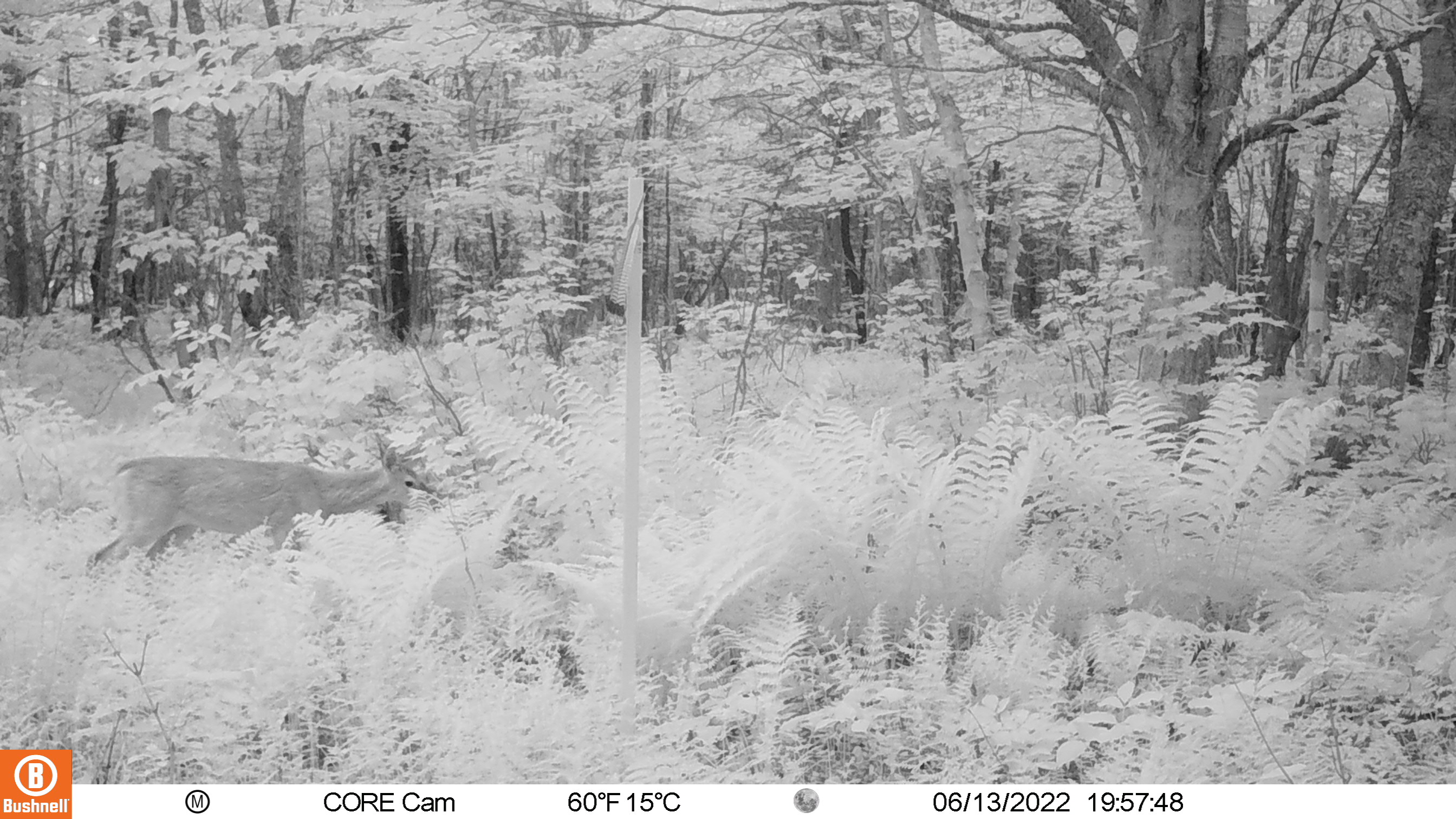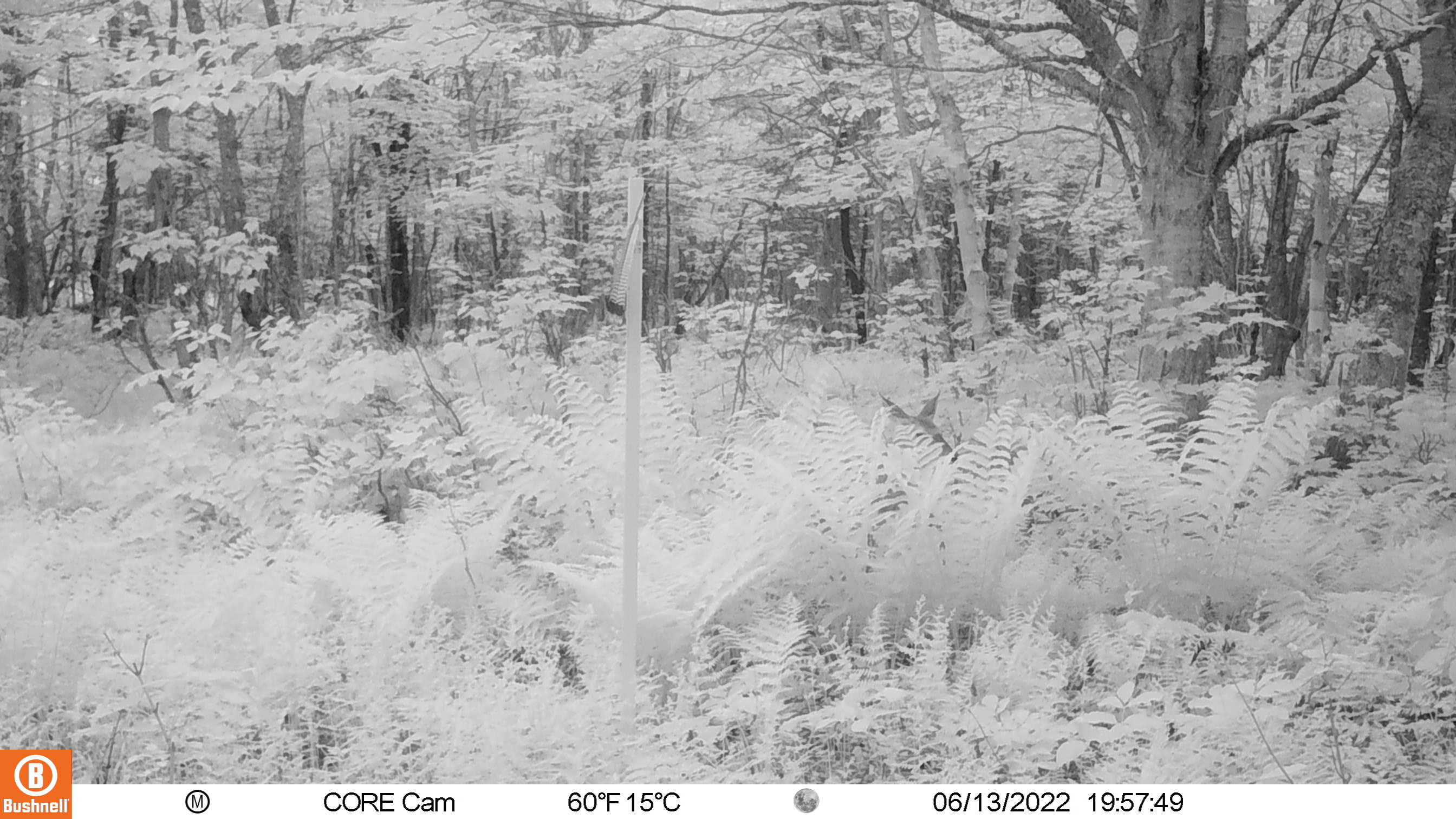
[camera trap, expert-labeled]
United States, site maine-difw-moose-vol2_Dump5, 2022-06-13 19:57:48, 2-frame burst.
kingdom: Animalia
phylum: Chordata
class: Mammalia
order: Artiodactyla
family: Cervidae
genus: Odocoileus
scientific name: Odocoileus virginianus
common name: white-tailed deer